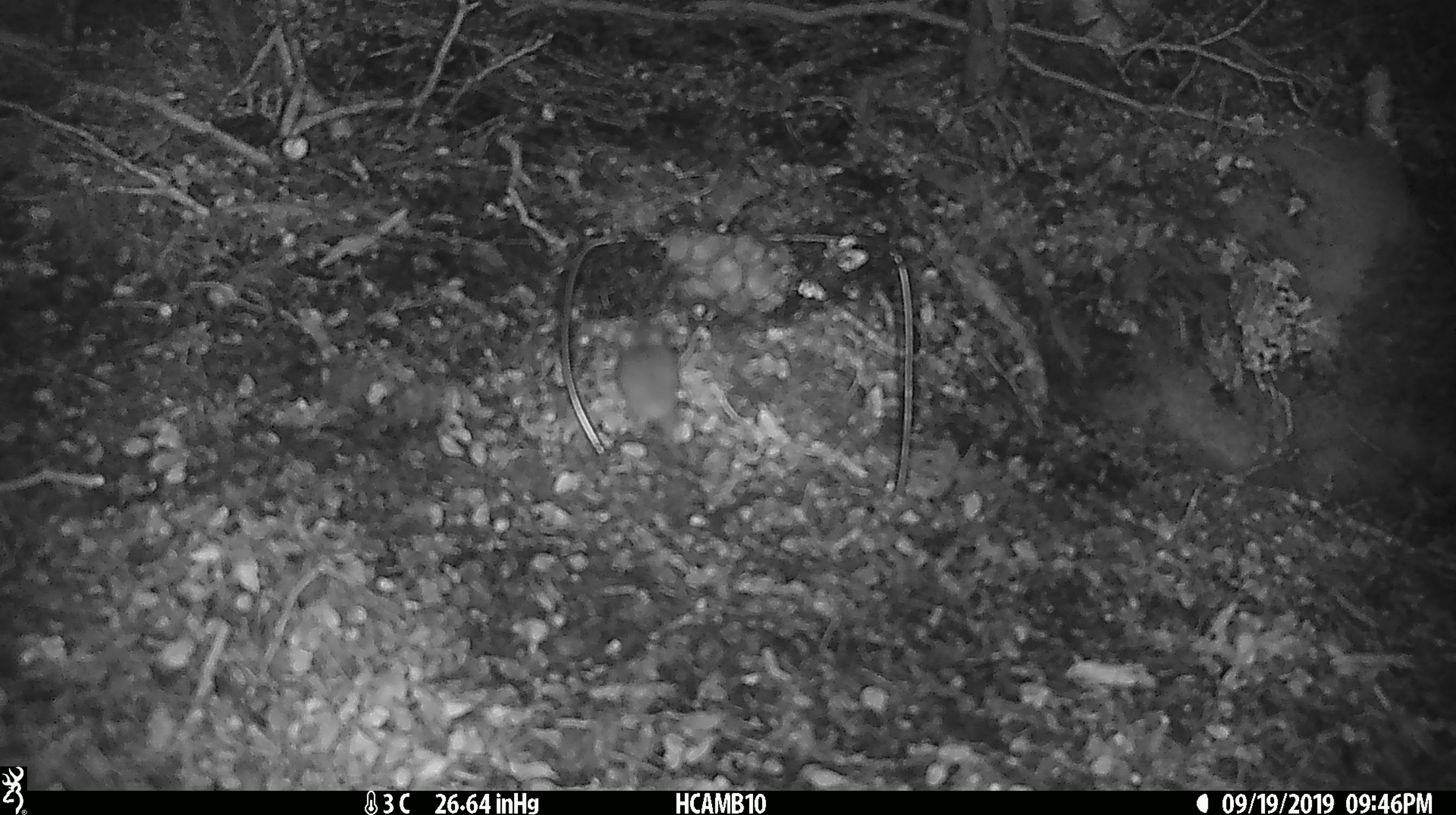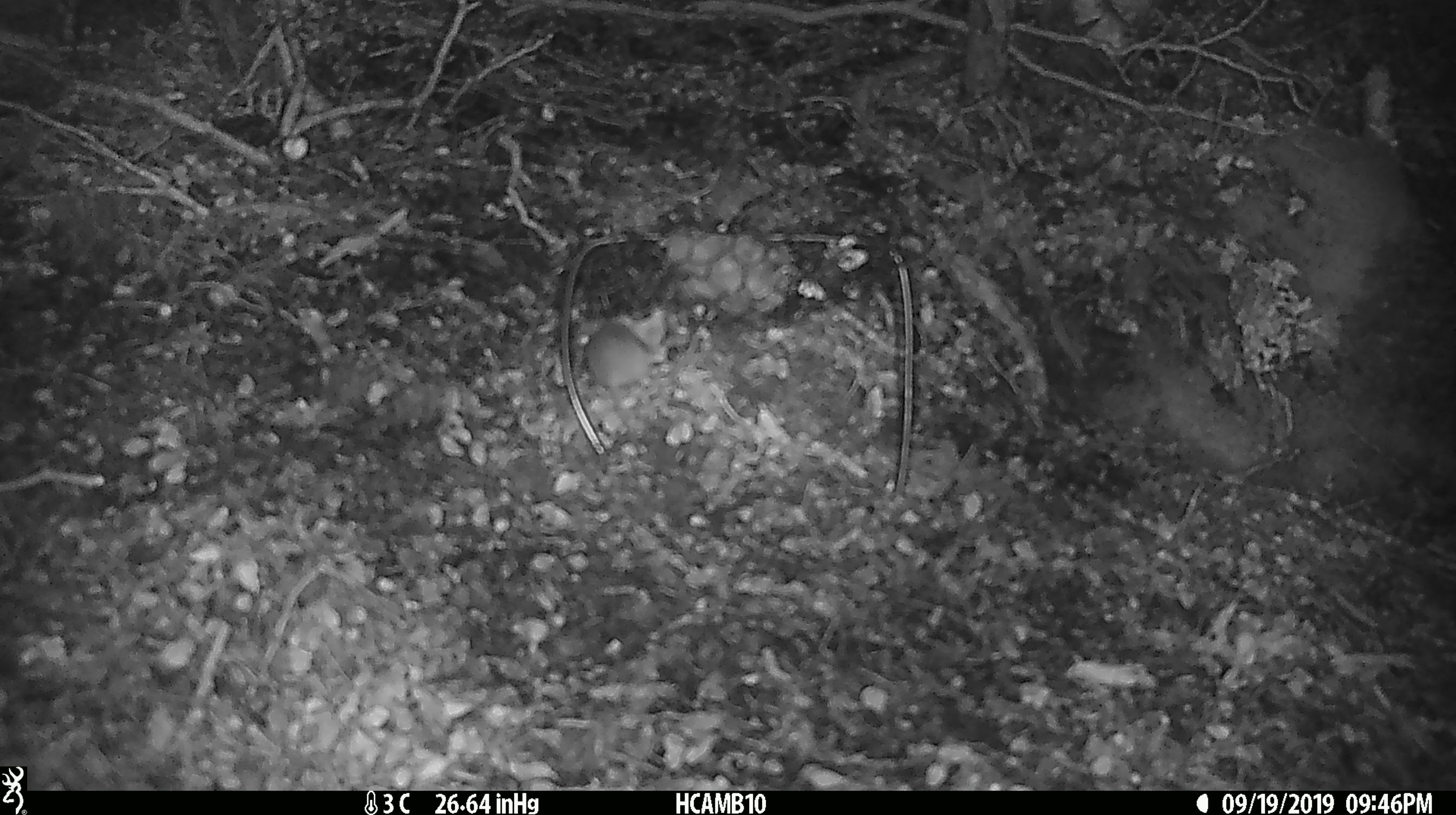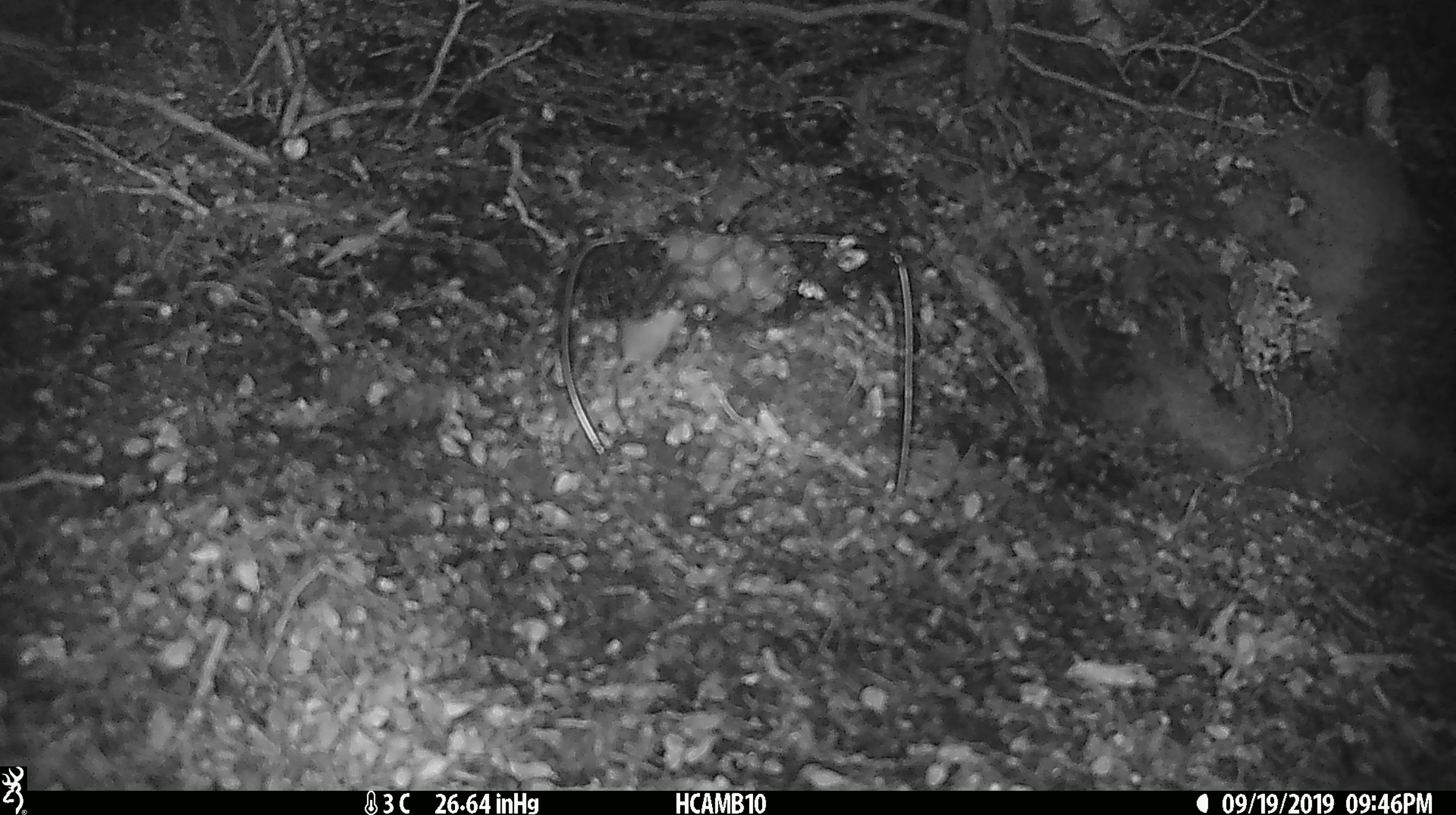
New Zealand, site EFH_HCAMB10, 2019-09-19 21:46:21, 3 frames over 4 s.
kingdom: Animalia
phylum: Chordata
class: Mammalia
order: Rodentia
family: Muridae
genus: Mus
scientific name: Mus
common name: mouse